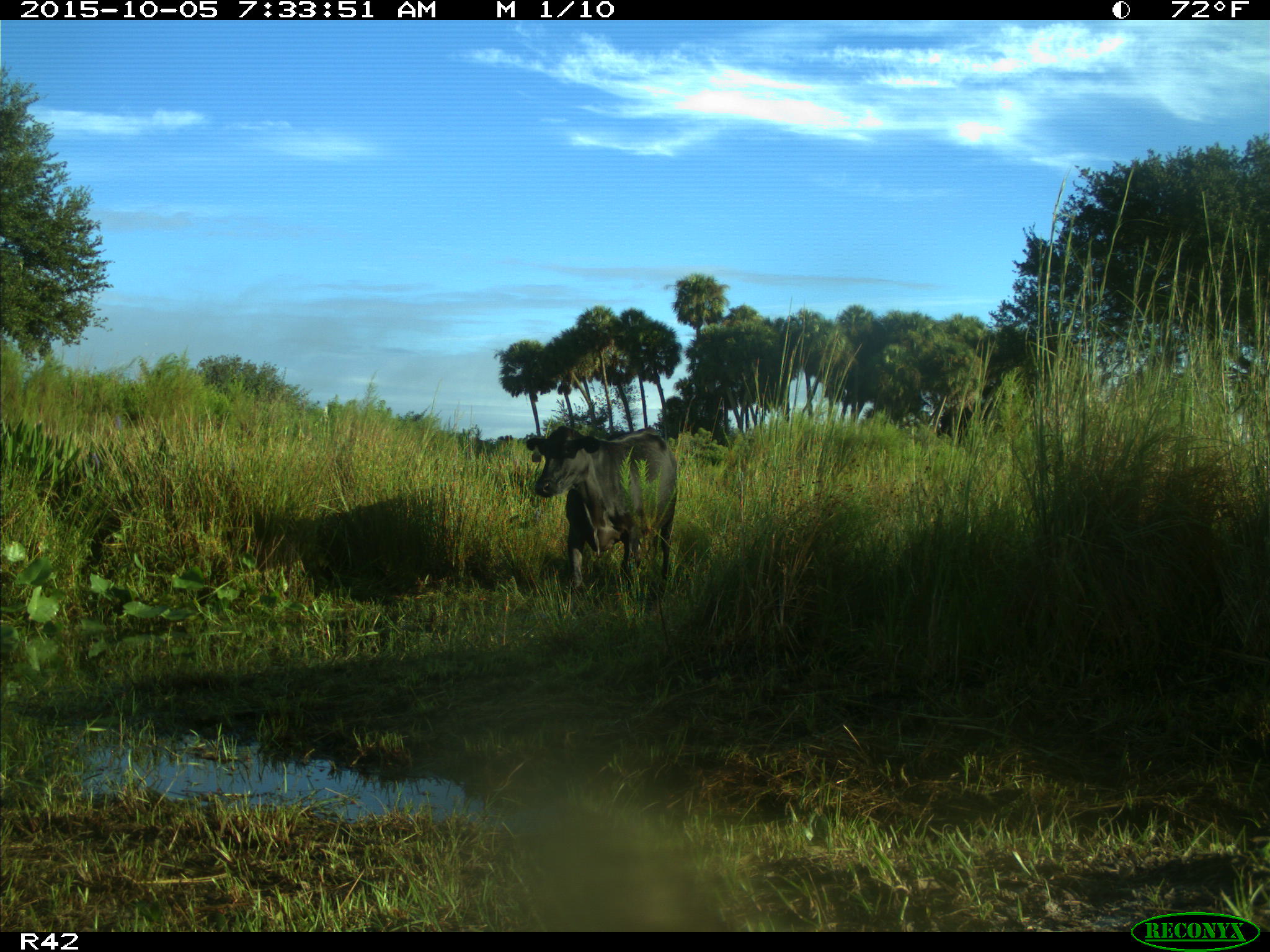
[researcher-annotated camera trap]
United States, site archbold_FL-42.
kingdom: Animalia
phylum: Chordata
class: Mammalia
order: Artiodactyla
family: Bovidae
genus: Bos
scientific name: Bos taurus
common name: domestic cow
Bos taurus (domestic cow).